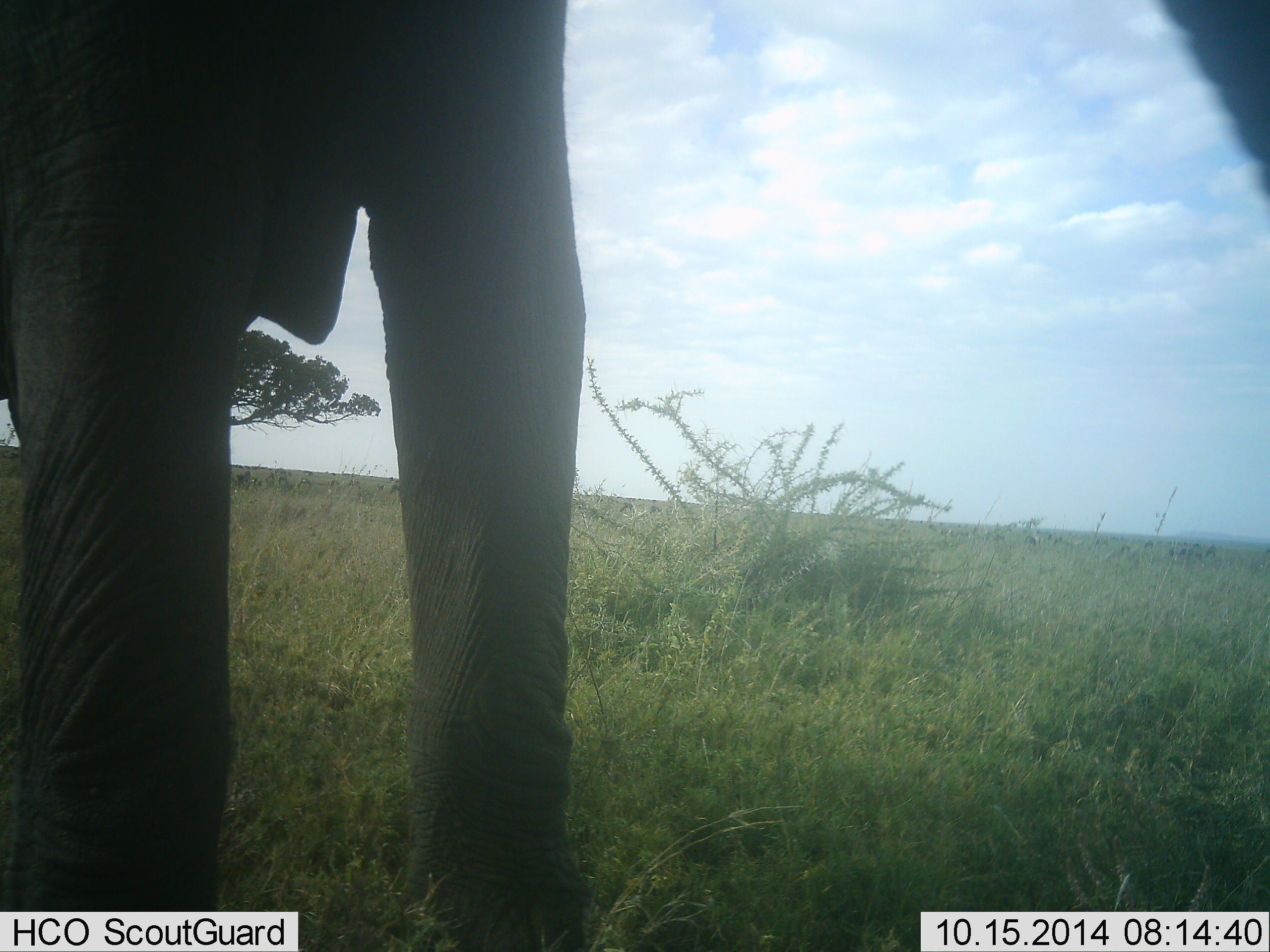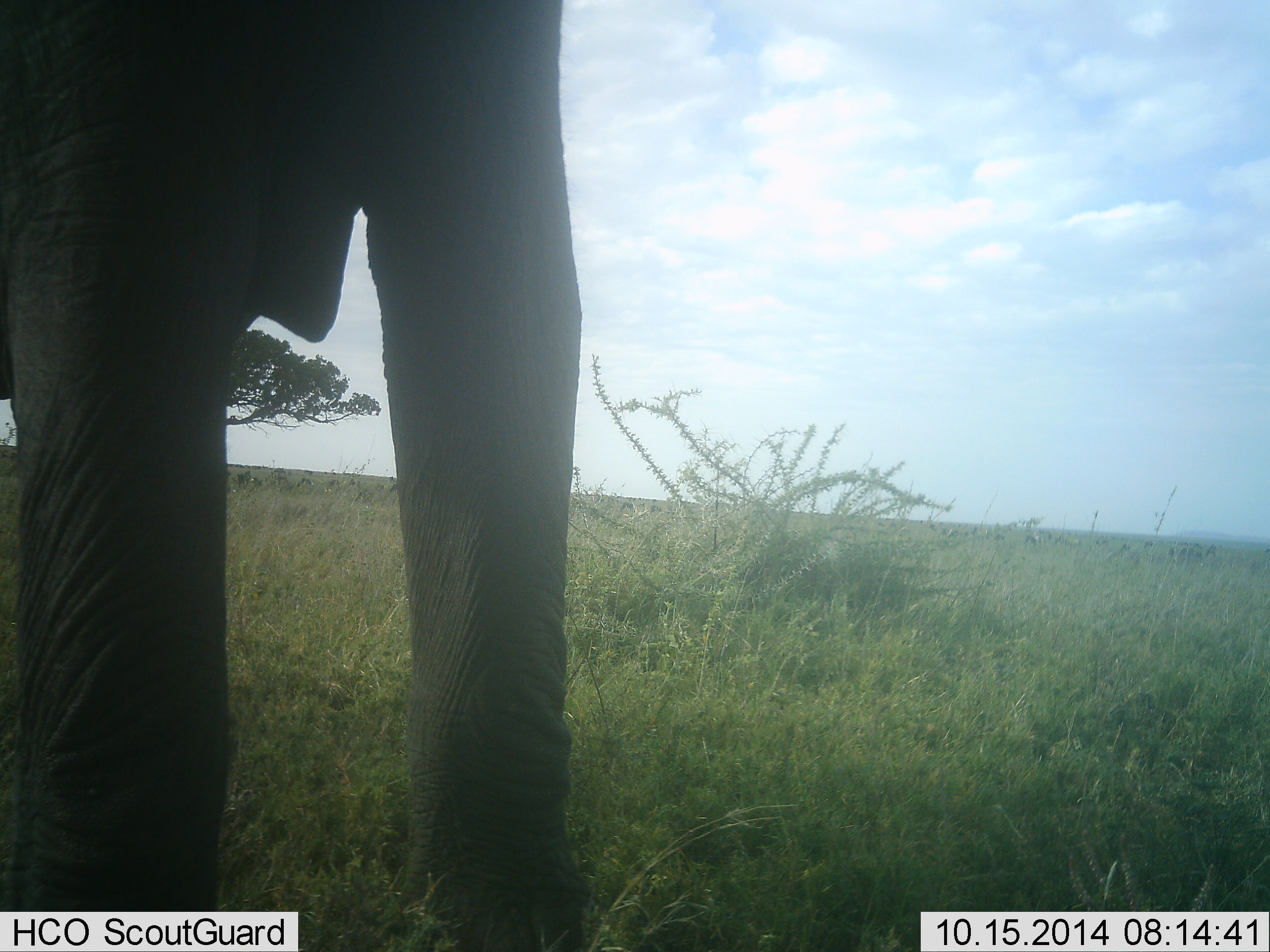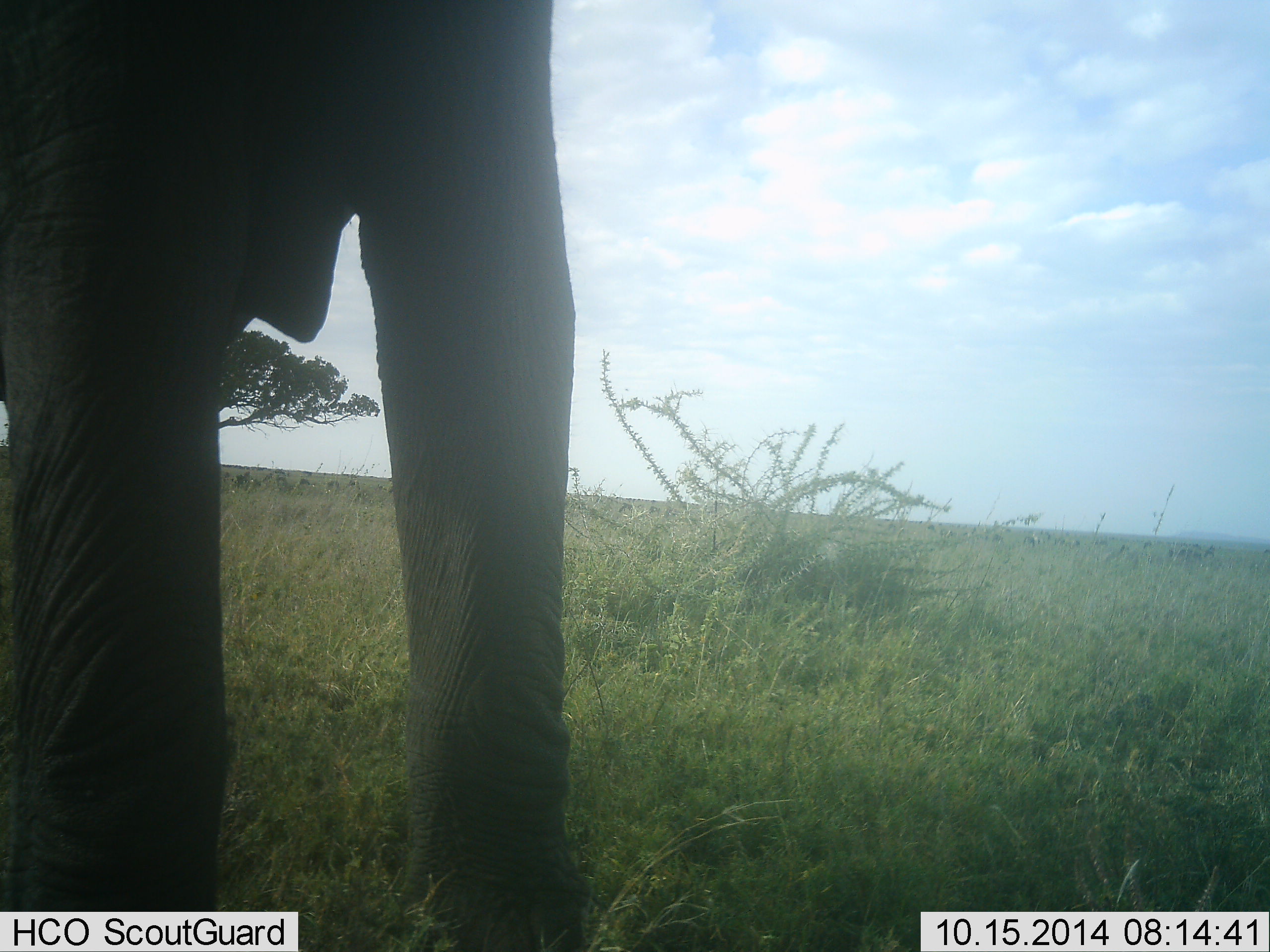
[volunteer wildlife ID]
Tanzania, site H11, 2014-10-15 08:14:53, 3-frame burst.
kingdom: Animalia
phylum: Chordata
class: Mammalia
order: Proboscidea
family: Elephantidae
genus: Loxodonta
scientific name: Loxodonta africana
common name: african bush elephant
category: elephant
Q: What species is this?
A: Elephant (african bush elephant) (Loxodonta africana).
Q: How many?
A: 1.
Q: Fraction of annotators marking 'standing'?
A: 100%.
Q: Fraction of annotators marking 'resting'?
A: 0%.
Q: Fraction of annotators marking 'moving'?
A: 0%.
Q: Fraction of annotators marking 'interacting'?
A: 0%.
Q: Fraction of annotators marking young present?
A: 0%.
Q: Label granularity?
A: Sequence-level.